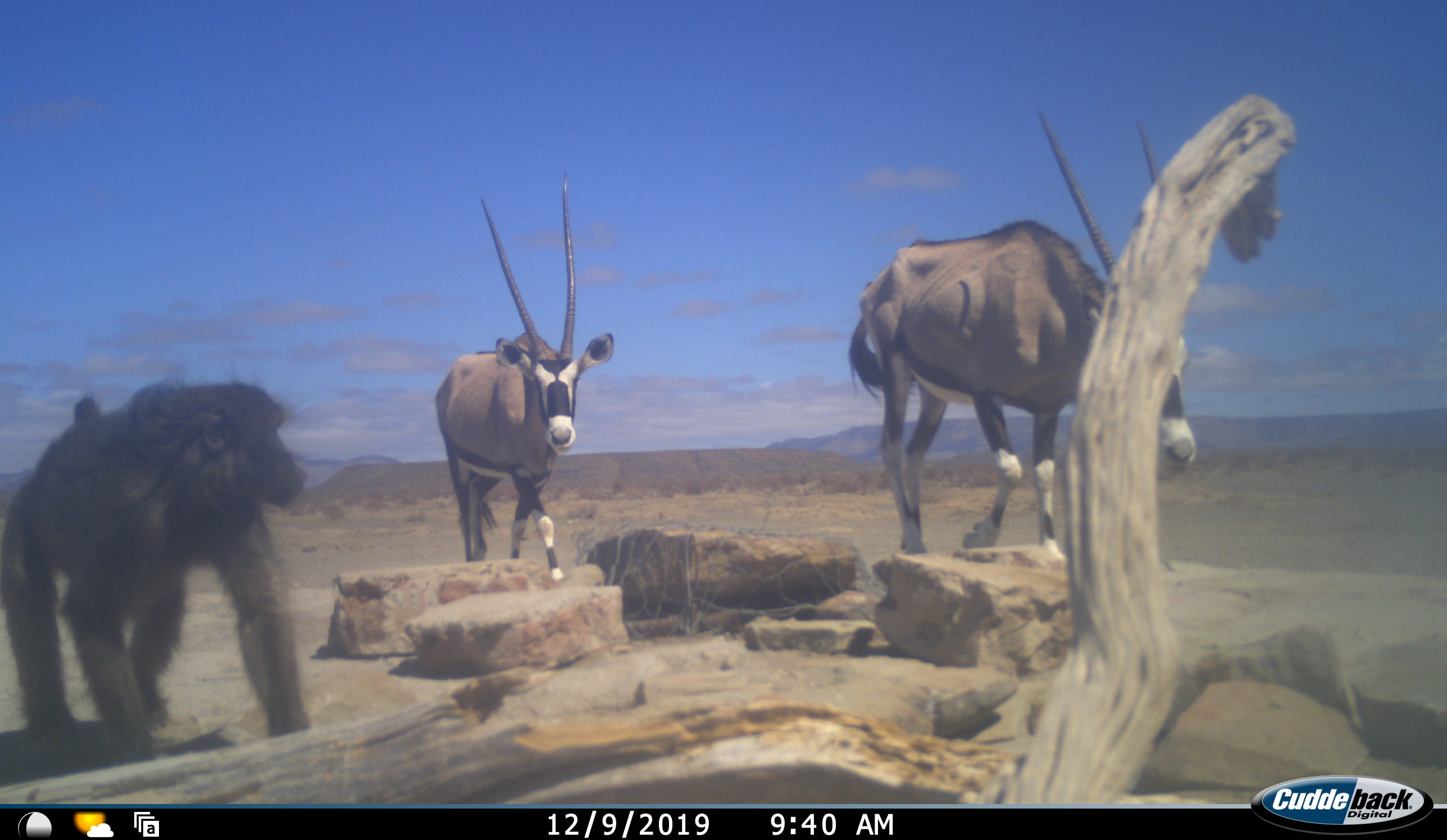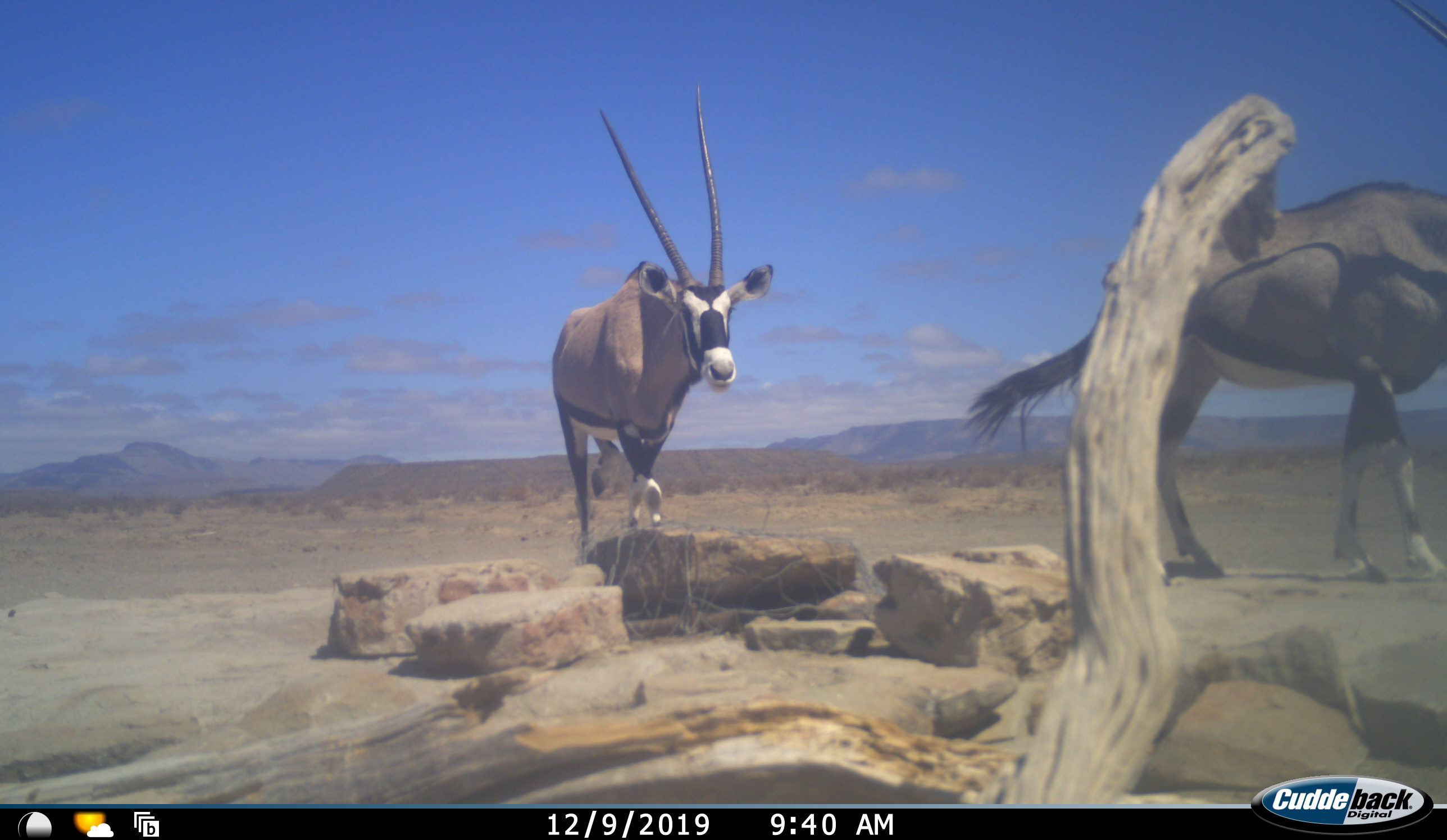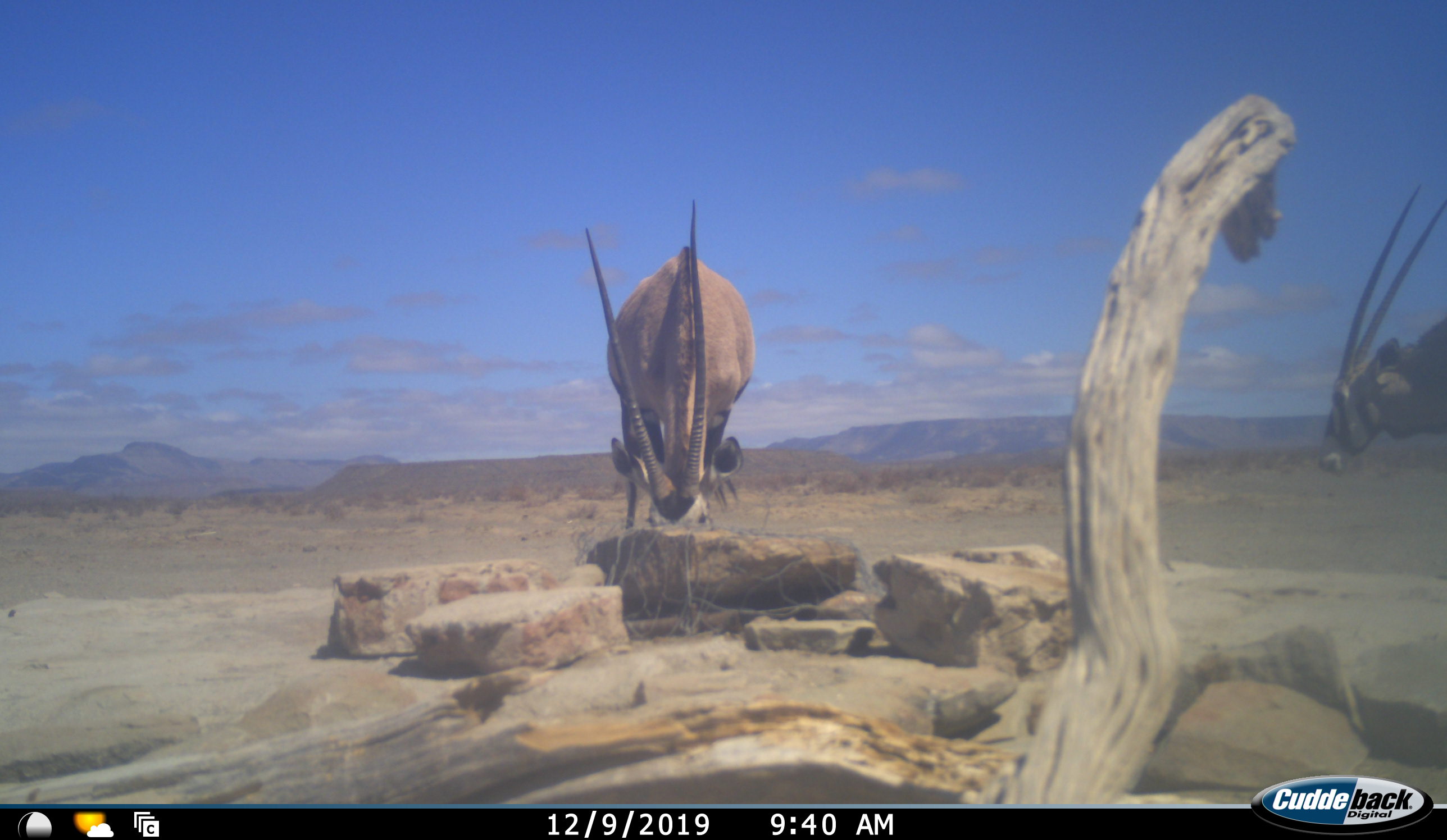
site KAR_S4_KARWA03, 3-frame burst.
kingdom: Animalia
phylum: Chordata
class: Mammalia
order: Primates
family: Cercopithecidae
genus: Papio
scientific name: Papio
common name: baboon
Baboon (Papio), count 1. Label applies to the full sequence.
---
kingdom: Animalia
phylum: Chordata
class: Mammalia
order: Artiodactyla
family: Bovidae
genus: Oryx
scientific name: Oryx gazella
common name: gemsbok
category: oryx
Oryx (gemsbok) (Oryx gazella), count 2. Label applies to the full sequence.